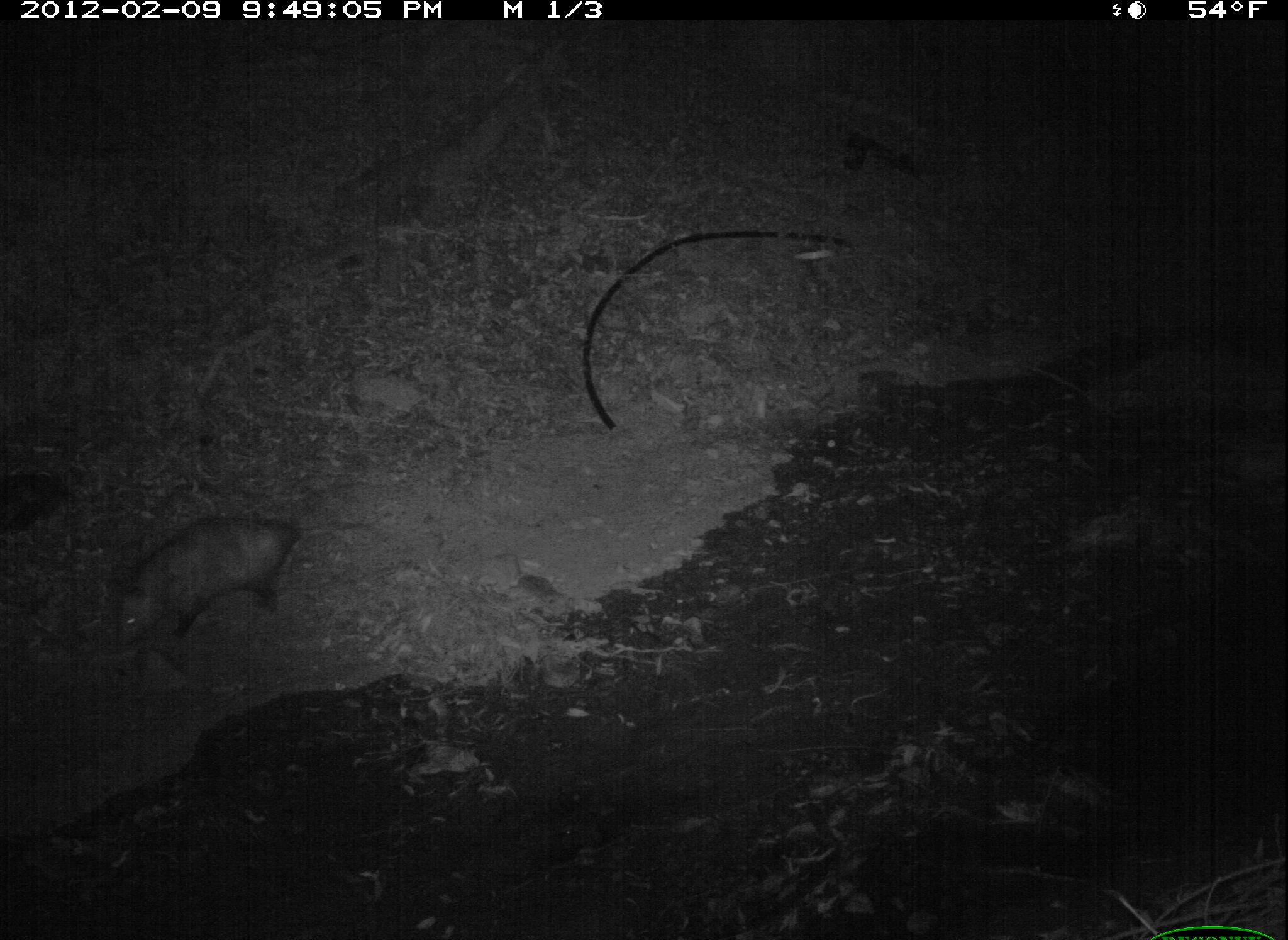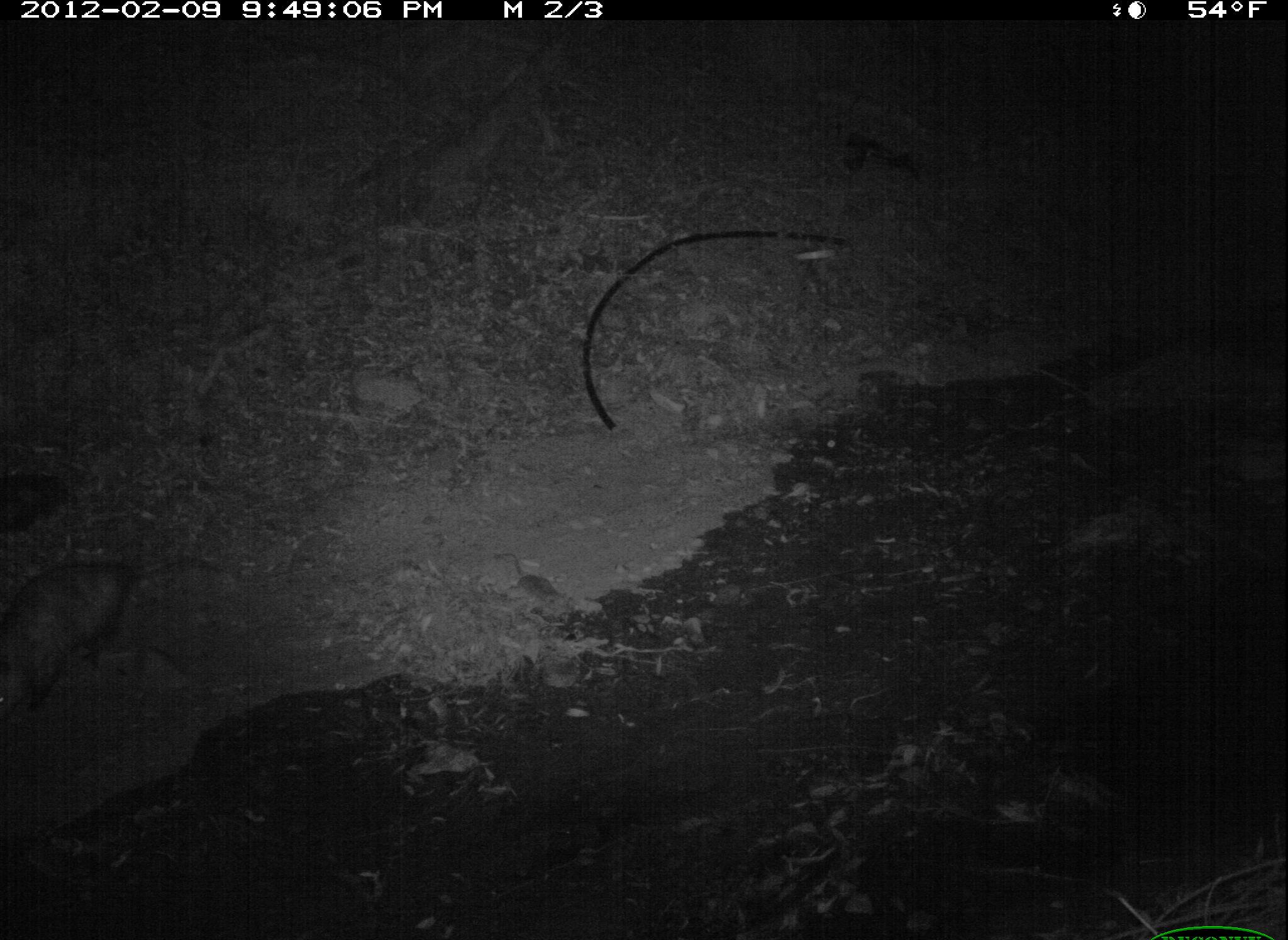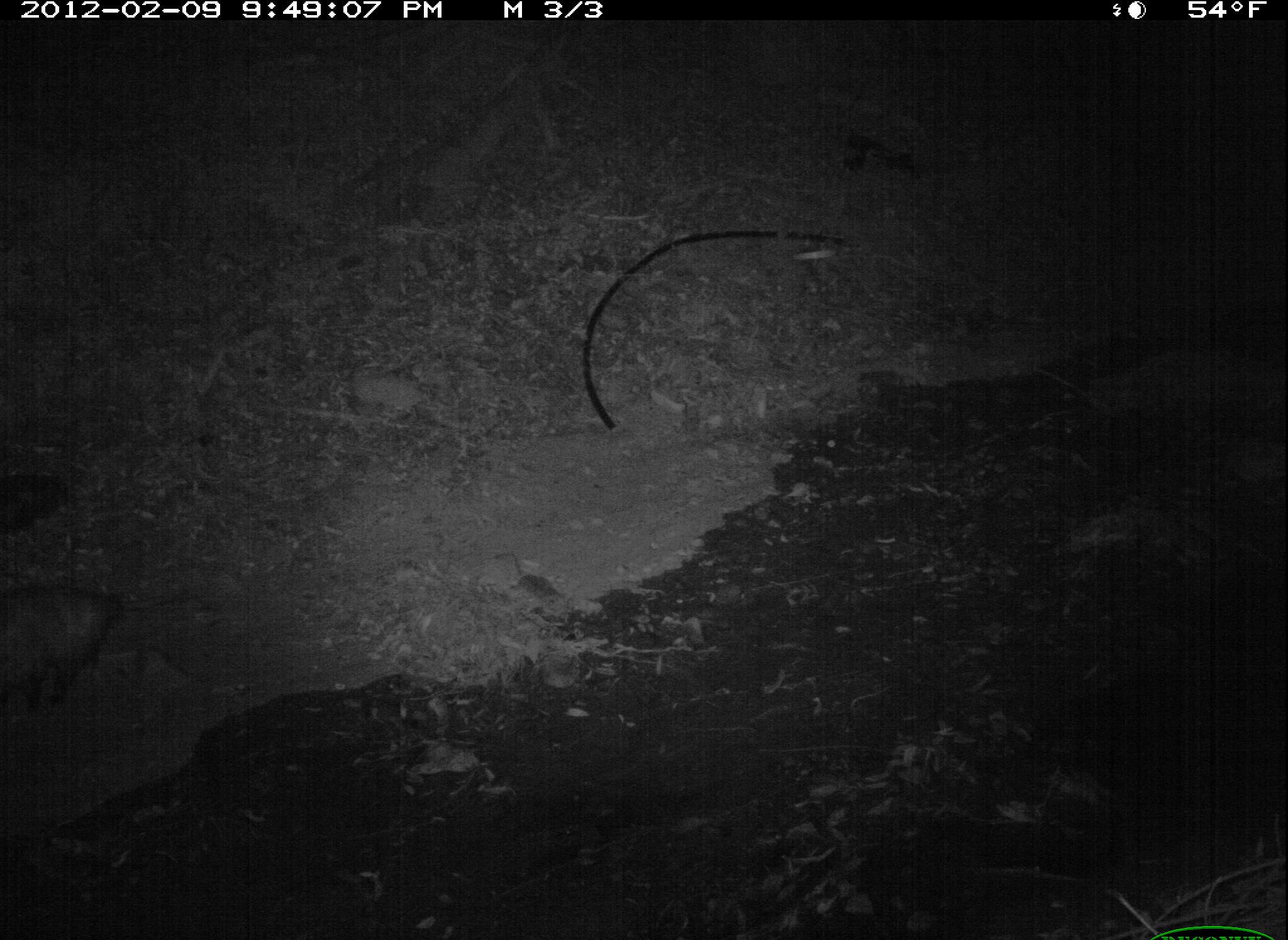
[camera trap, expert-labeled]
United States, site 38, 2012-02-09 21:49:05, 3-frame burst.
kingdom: Animalia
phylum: Chordata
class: Mammalia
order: Didelphimorphia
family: Didelphidae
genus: Didelphis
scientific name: Didelphis virginiana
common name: virginia opossum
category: opossum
Opossum (virginia opossum) (Didelphis virginiana).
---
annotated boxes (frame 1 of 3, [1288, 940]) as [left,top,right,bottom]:
opossum: [114,494,386,667]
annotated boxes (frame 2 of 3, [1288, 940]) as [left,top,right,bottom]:
opossum: [0,548,232,714]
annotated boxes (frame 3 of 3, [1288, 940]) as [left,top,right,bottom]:
opossum: [2,570,129,728]